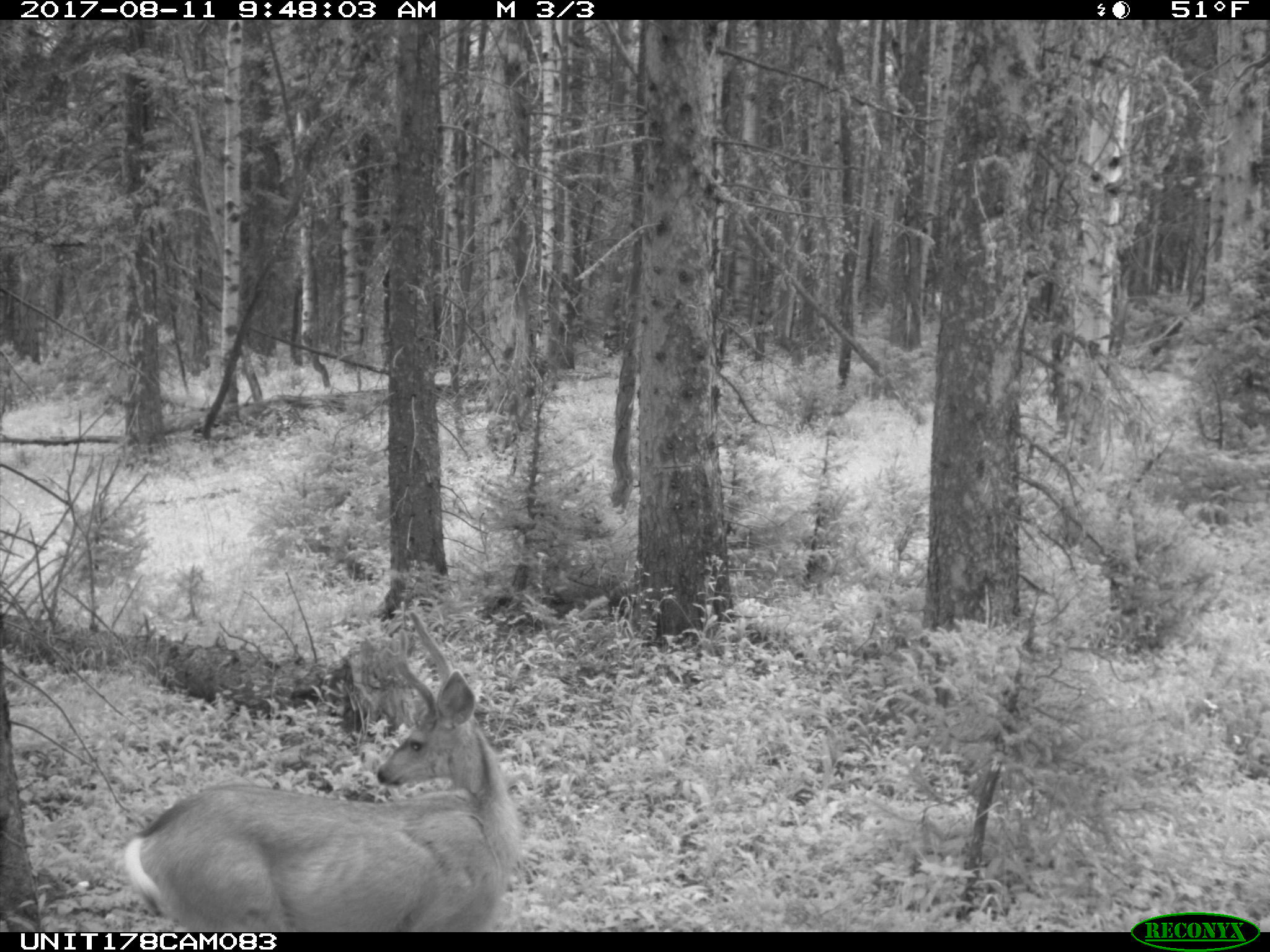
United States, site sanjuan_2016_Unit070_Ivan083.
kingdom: Animalia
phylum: Chordata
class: Mammalia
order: Artiodactyla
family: Cervidae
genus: Odocoileus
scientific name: Odocoileus hemionus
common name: mule deer